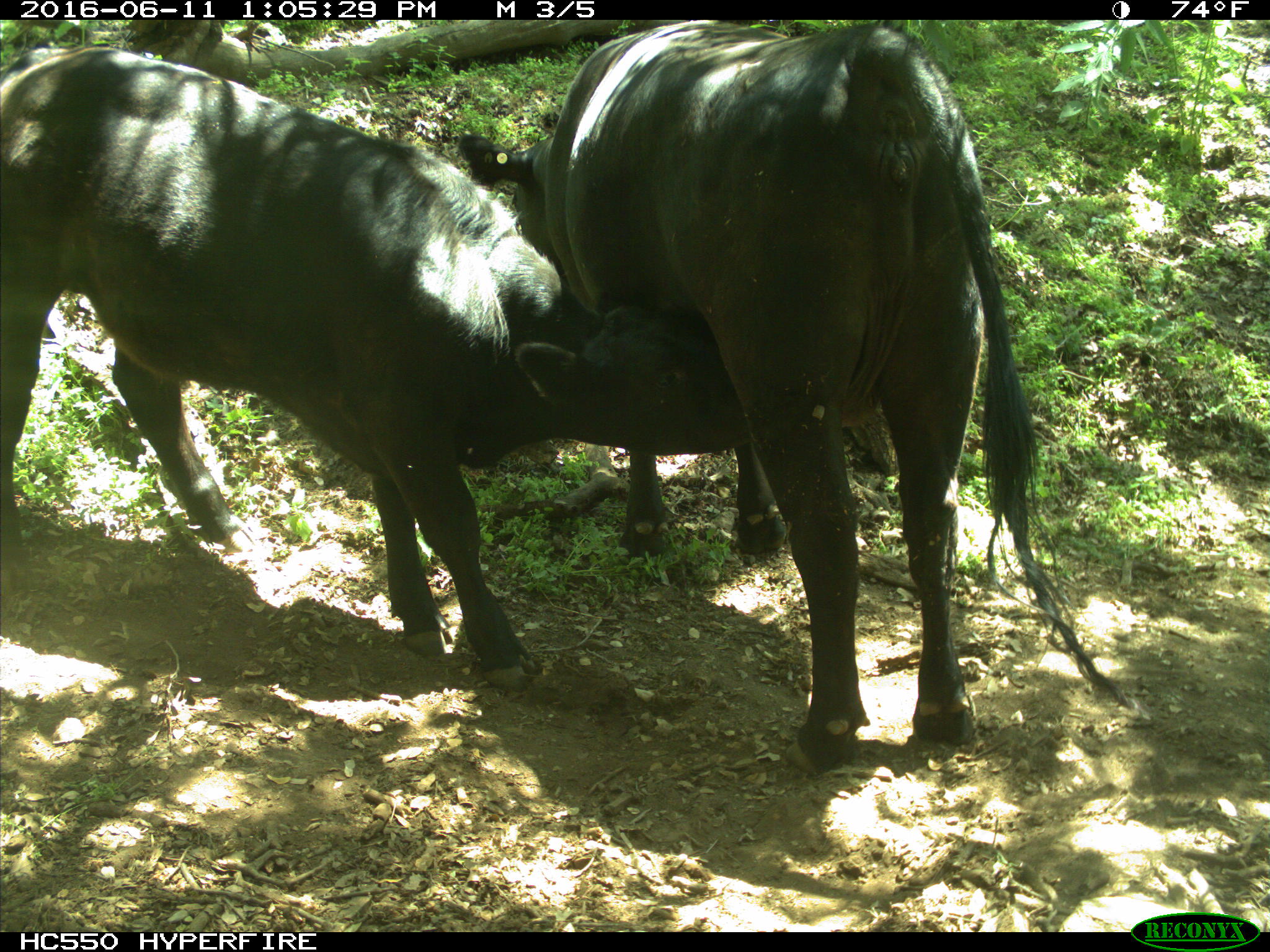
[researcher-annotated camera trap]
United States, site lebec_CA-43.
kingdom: Animalia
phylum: Chordata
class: Mammalia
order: Artiodactyla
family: Bovidae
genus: Bos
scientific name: Bos taurus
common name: domestic cow